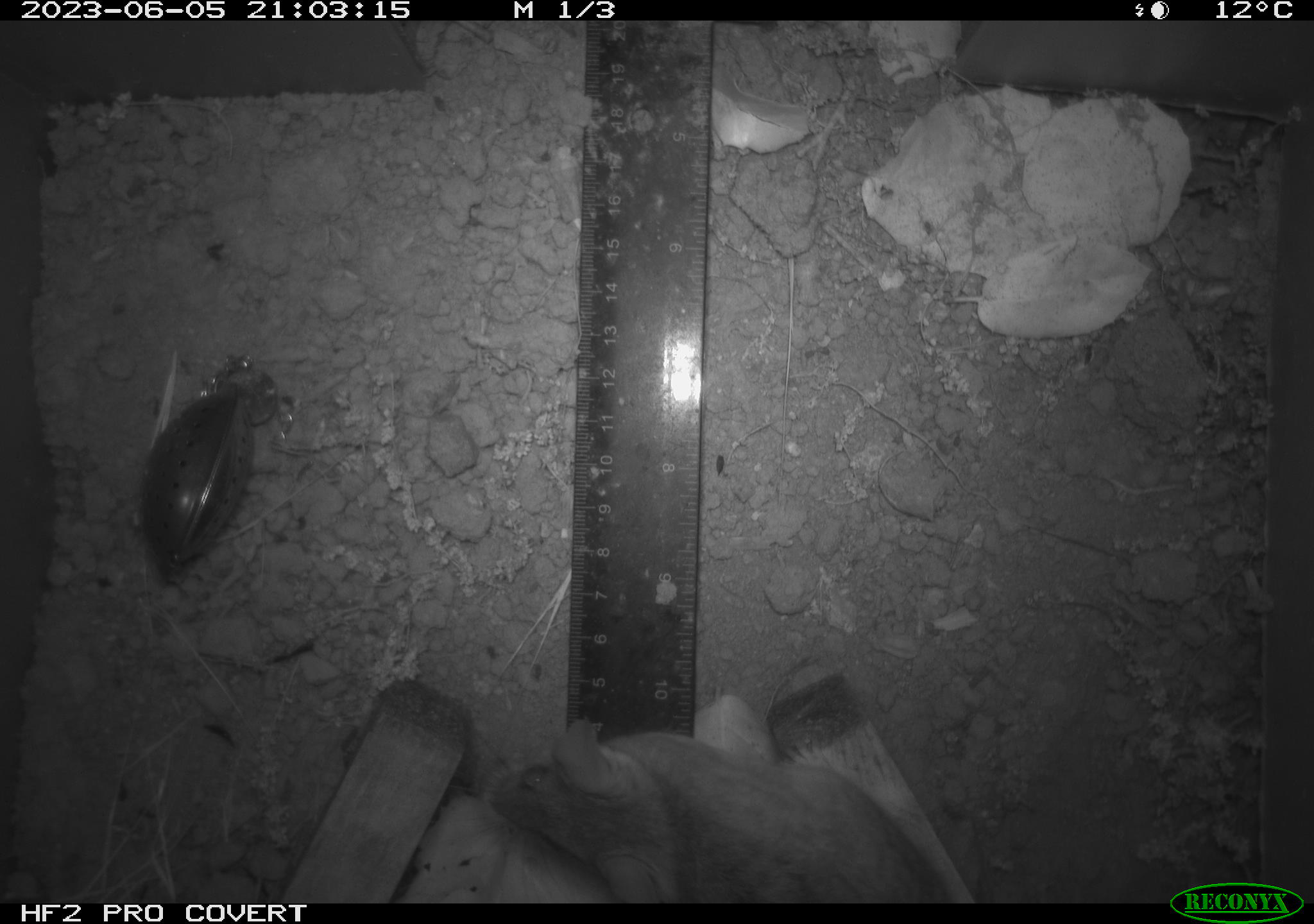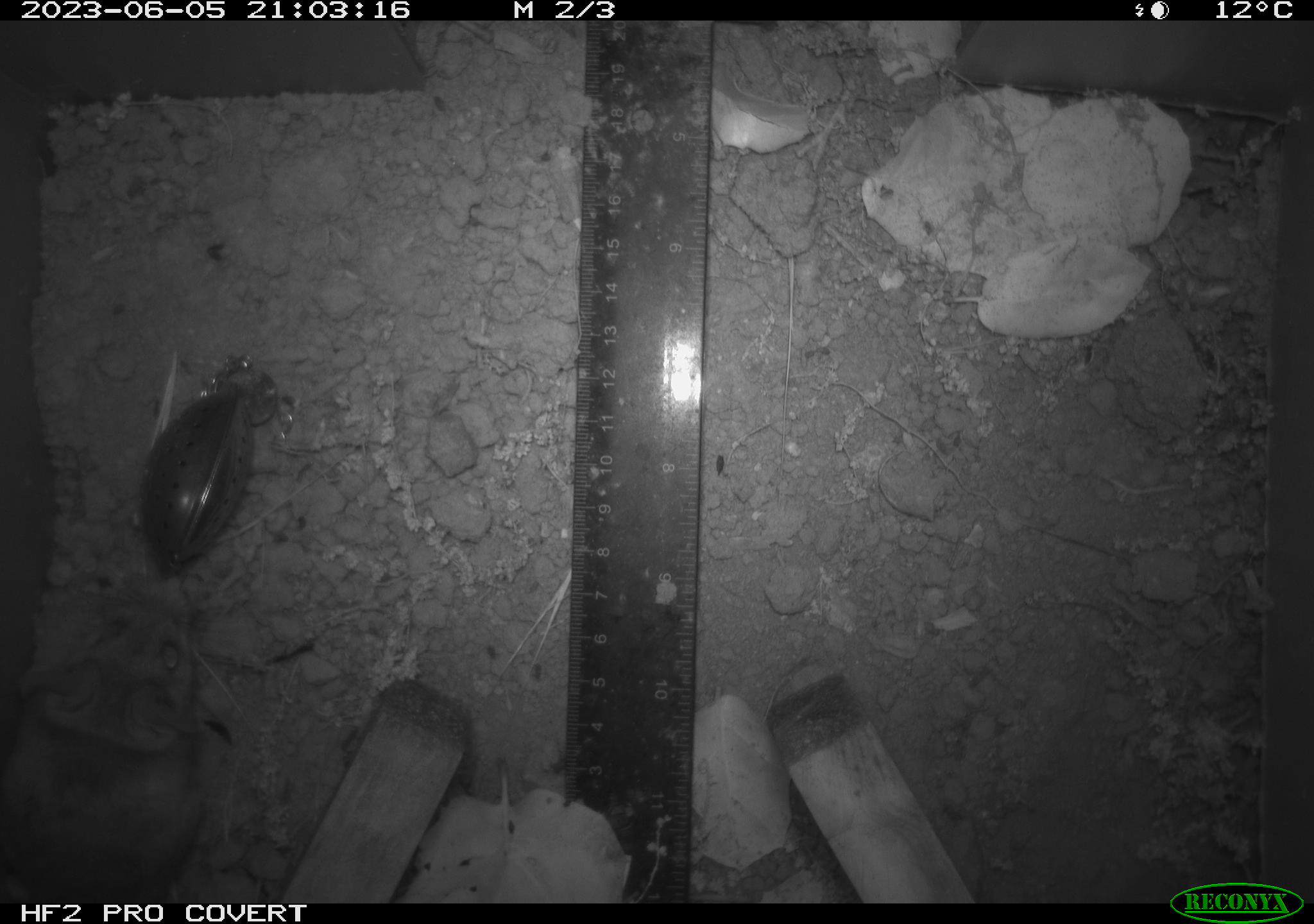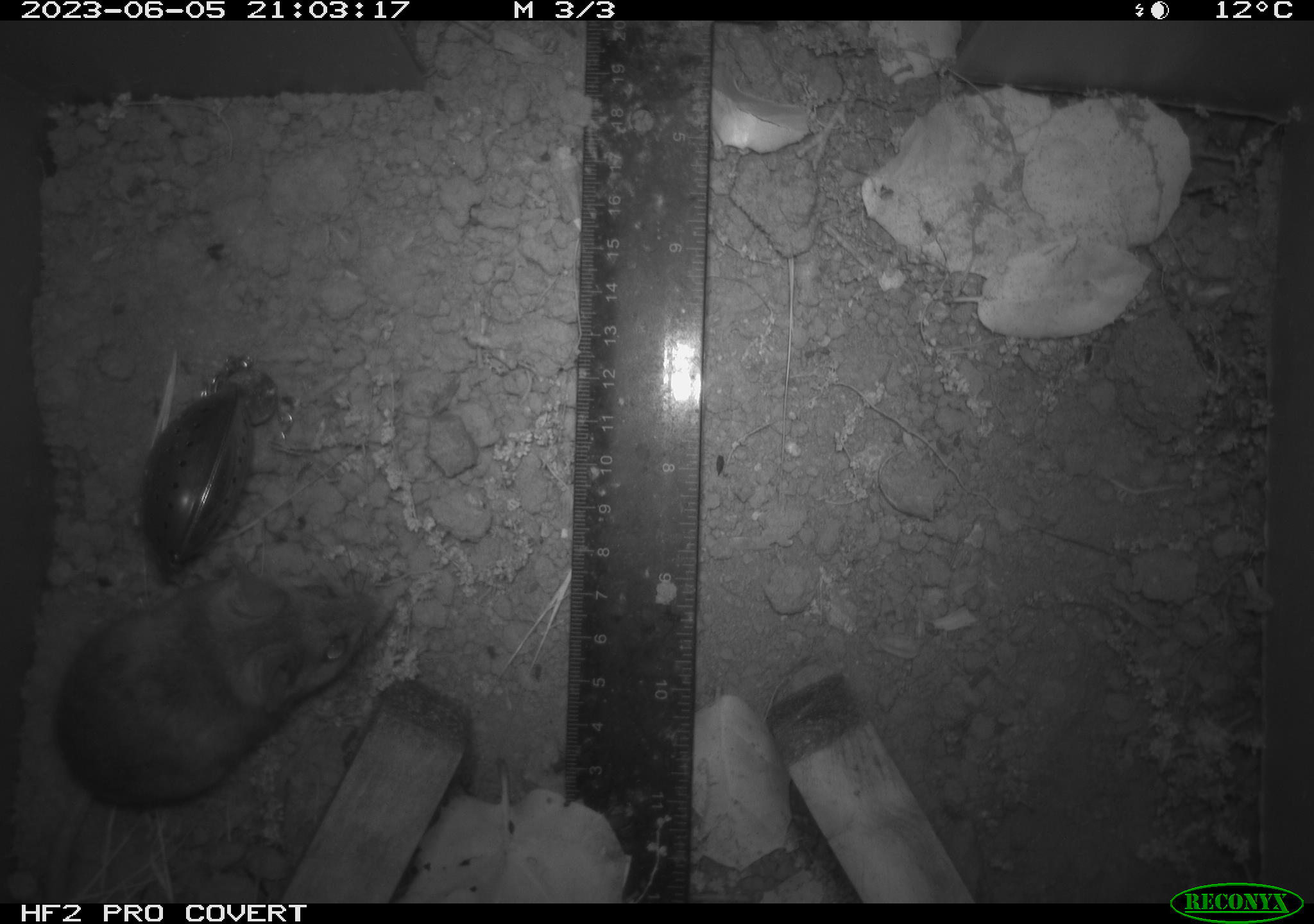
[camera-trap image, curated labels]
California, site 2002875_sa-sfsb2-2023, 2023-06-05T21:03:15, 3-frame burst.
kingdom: Animalia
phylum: Chordata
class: Mammalia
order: Rodentia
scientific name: Rodentia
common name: mouse species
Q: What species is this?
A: Mouse species (Rodentia).